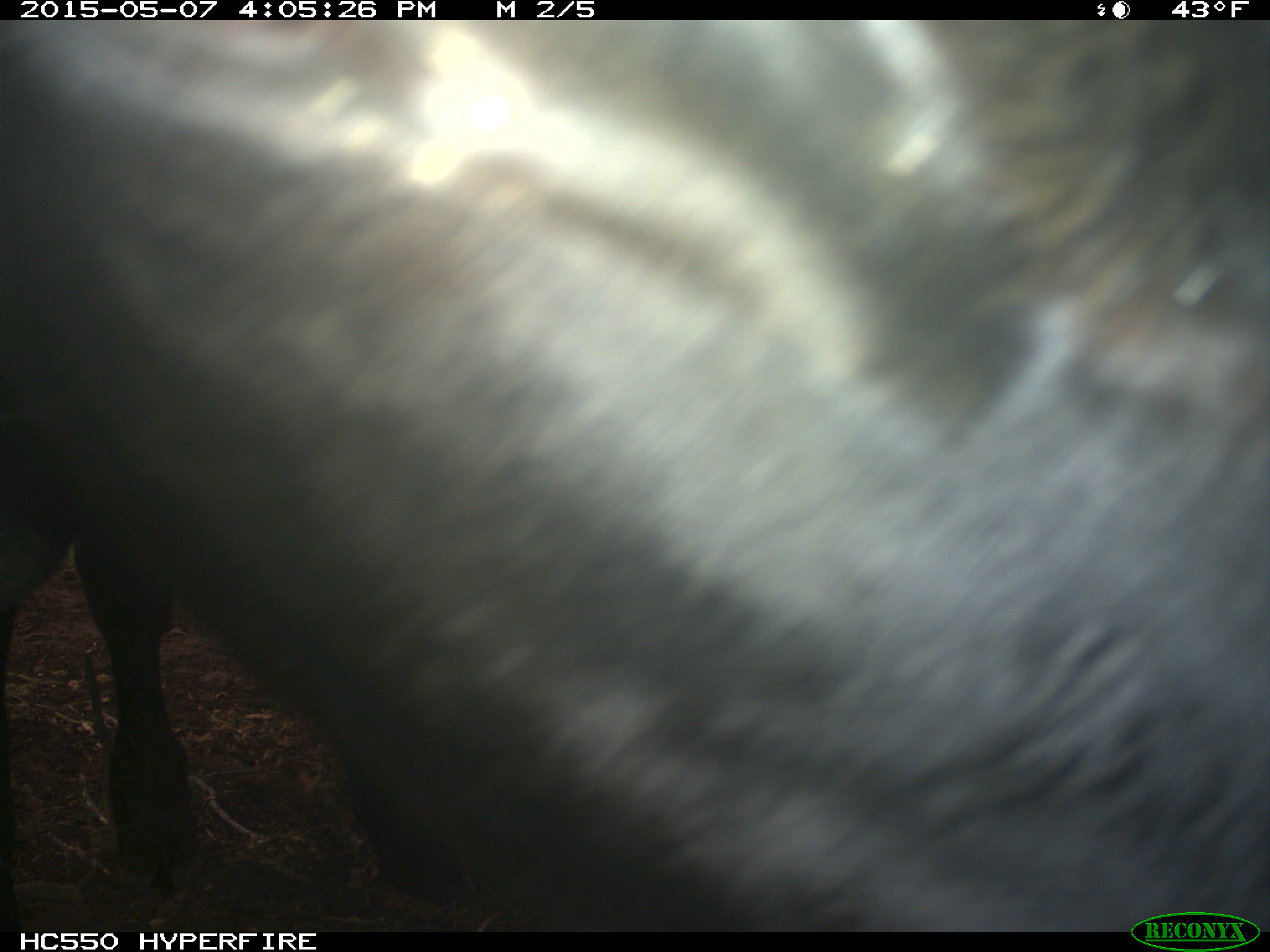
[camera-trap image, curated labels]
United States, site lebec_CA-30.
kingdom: Animalia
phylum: Chordata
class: Mammalia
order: Artiodactyla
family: Bovidae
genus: Bos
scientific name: Bos taurus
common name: domestic cow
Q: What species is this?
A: Bos taurus (domestic cow).